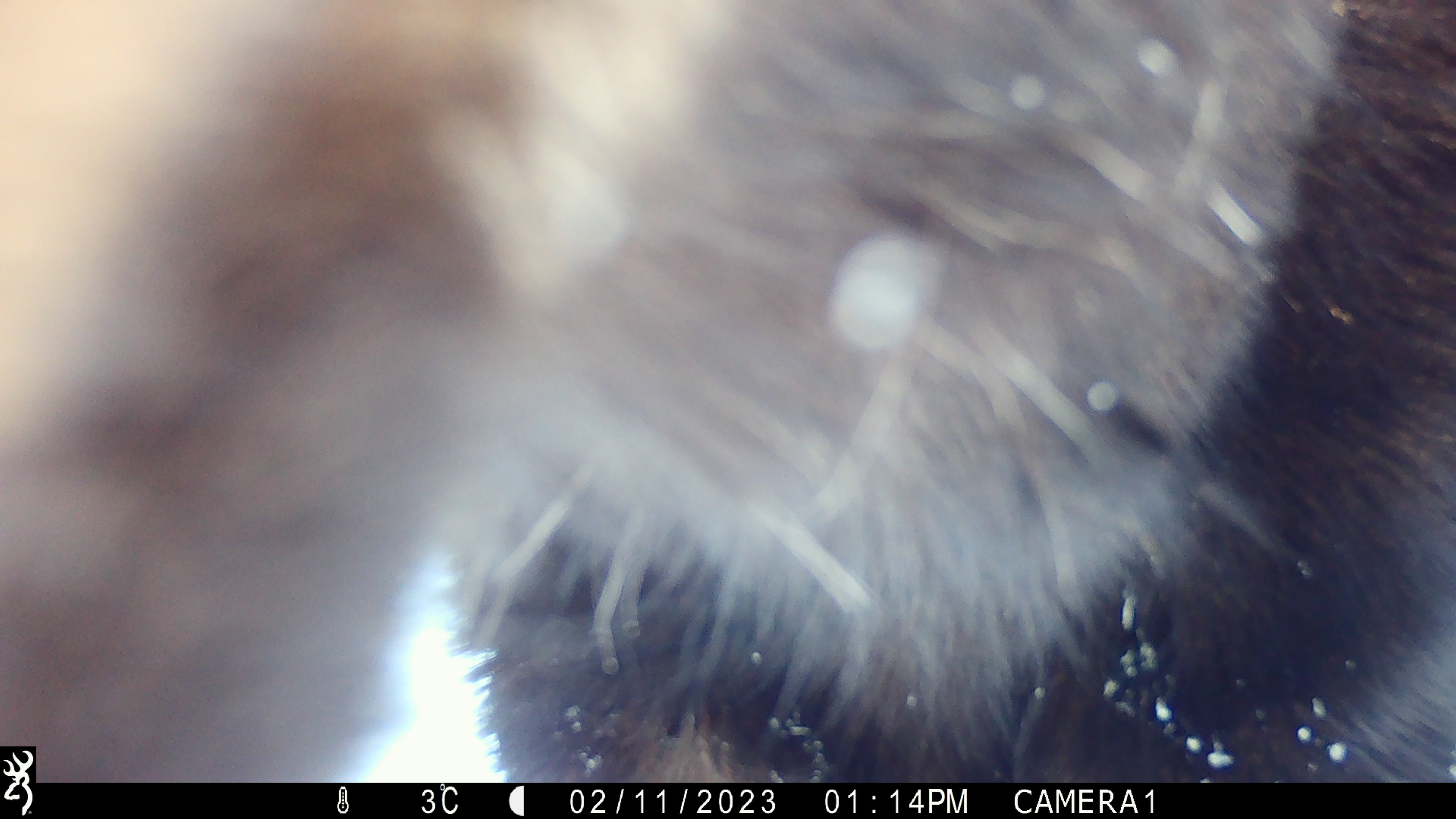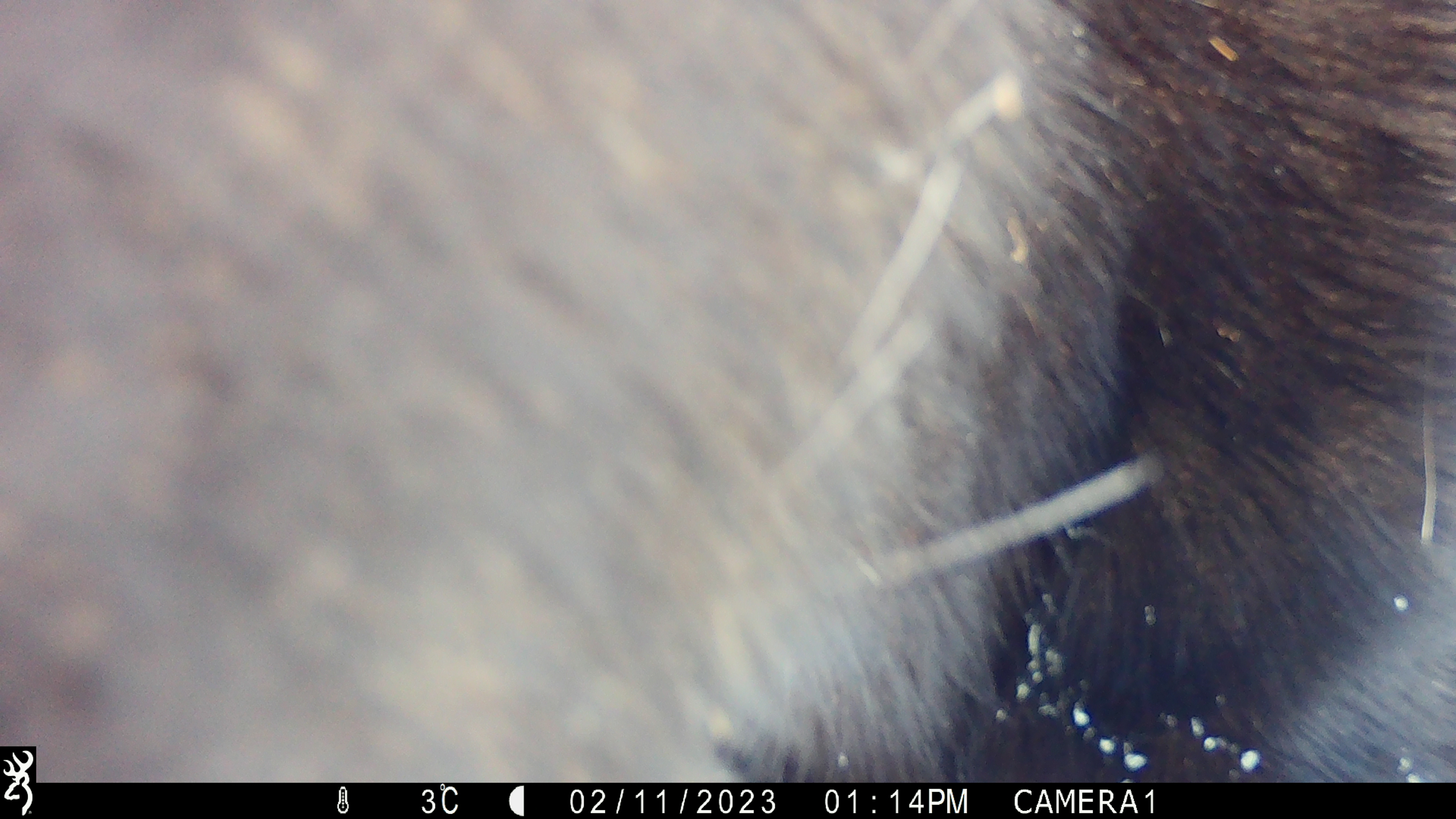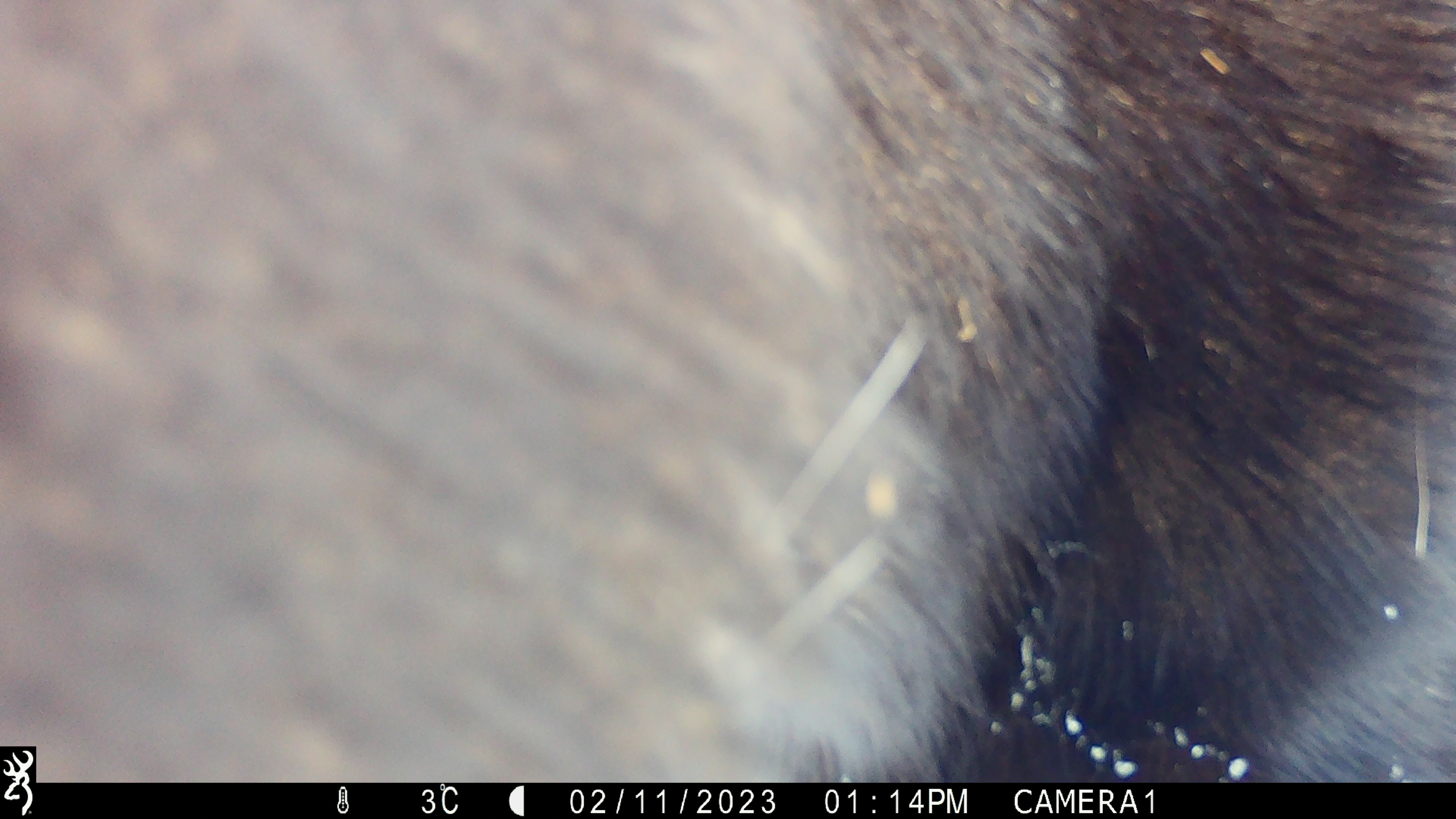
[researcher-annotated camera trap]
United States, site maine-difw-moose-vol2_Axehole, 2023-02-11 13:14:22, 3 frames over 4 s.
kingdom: Animalia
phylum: Chordata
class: Mammalia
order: Artiodactyla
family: Cervidae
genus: Alces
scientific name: Alces alces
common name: moose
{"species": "moose (Alces alces)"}